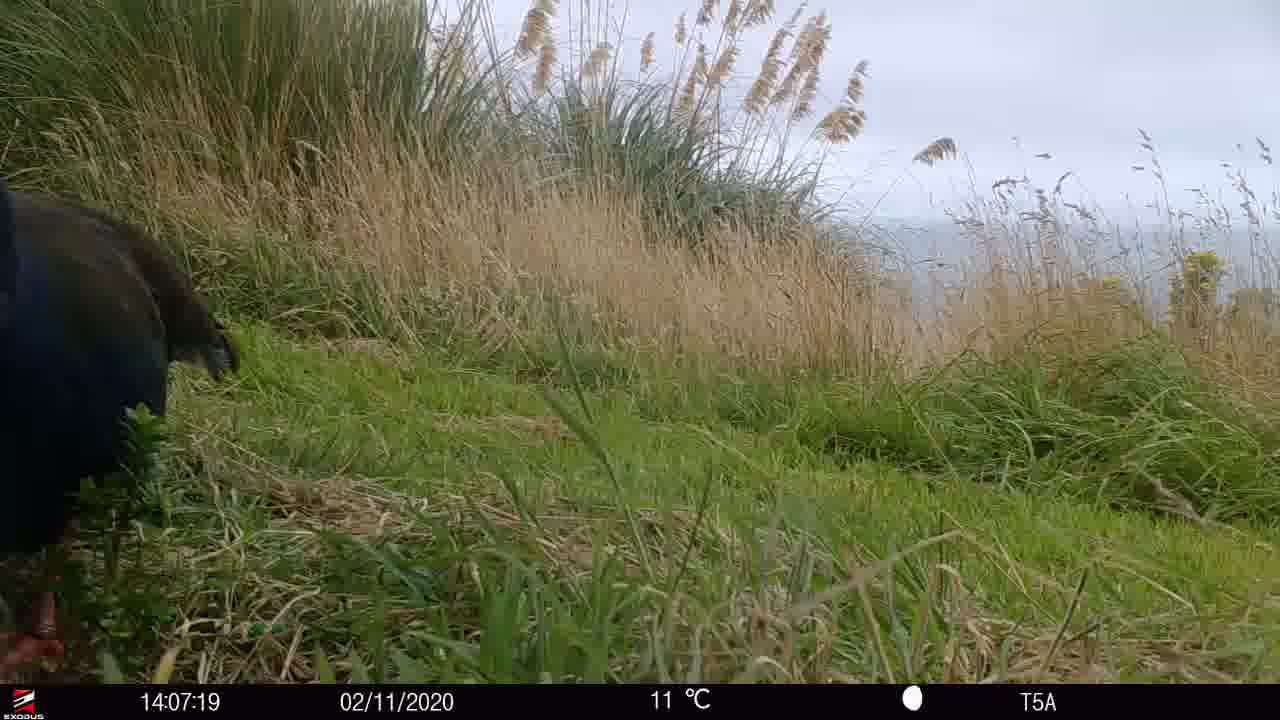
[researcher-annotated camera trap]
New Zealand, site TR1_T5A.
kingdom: Animalia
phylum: Chordata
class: Aves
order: Gruiformes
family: Rallidae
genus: Porphyrio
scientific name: Porphyrio mantelli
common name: takahe